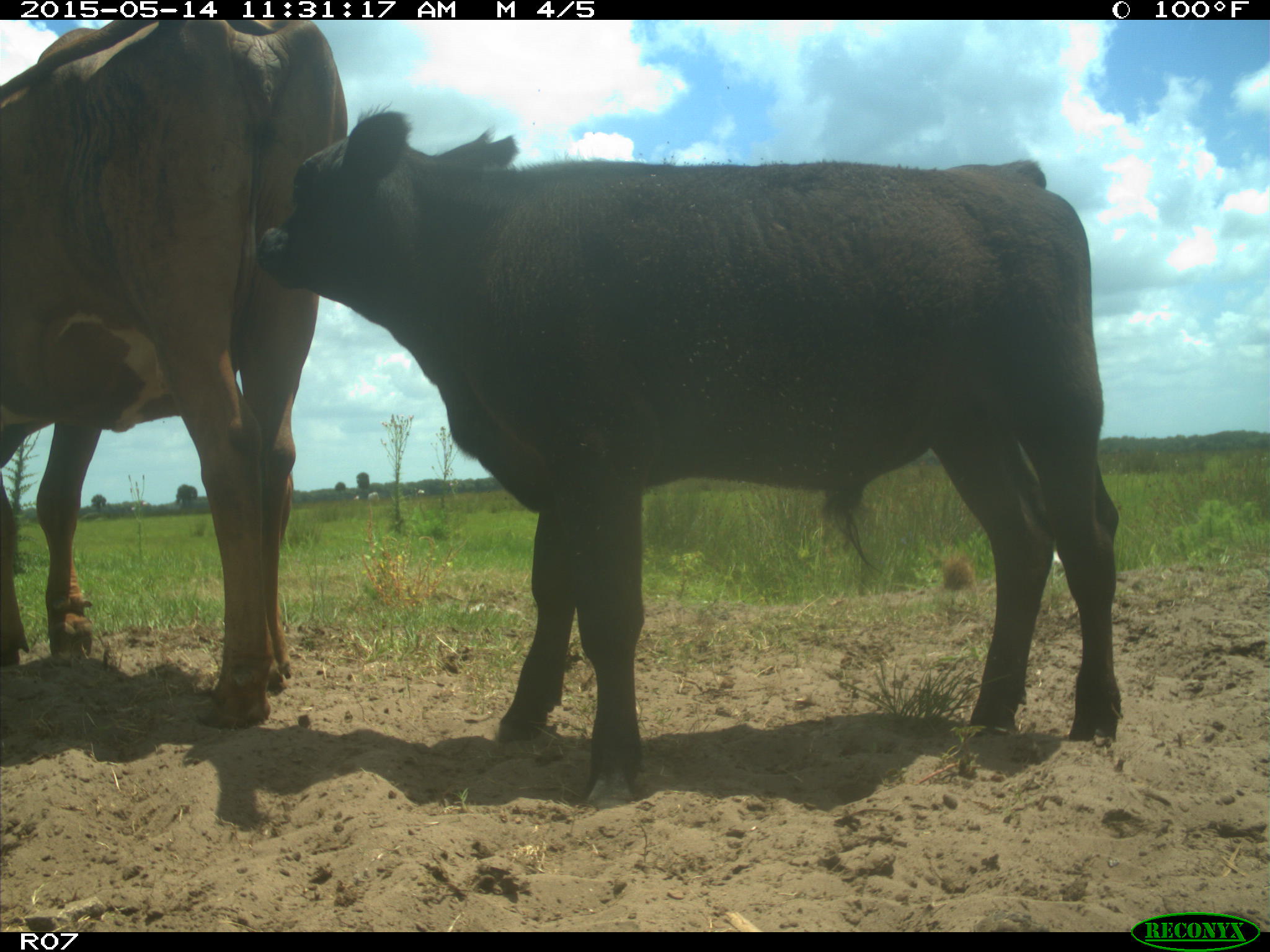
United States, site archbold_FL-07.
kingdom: Animalia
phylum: Chordata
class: Mammalia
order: Artiodactyla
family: Bovidae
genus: Bos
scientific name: Bos taurus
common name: domestic cow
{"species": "Bos taurus (domestic cow)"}